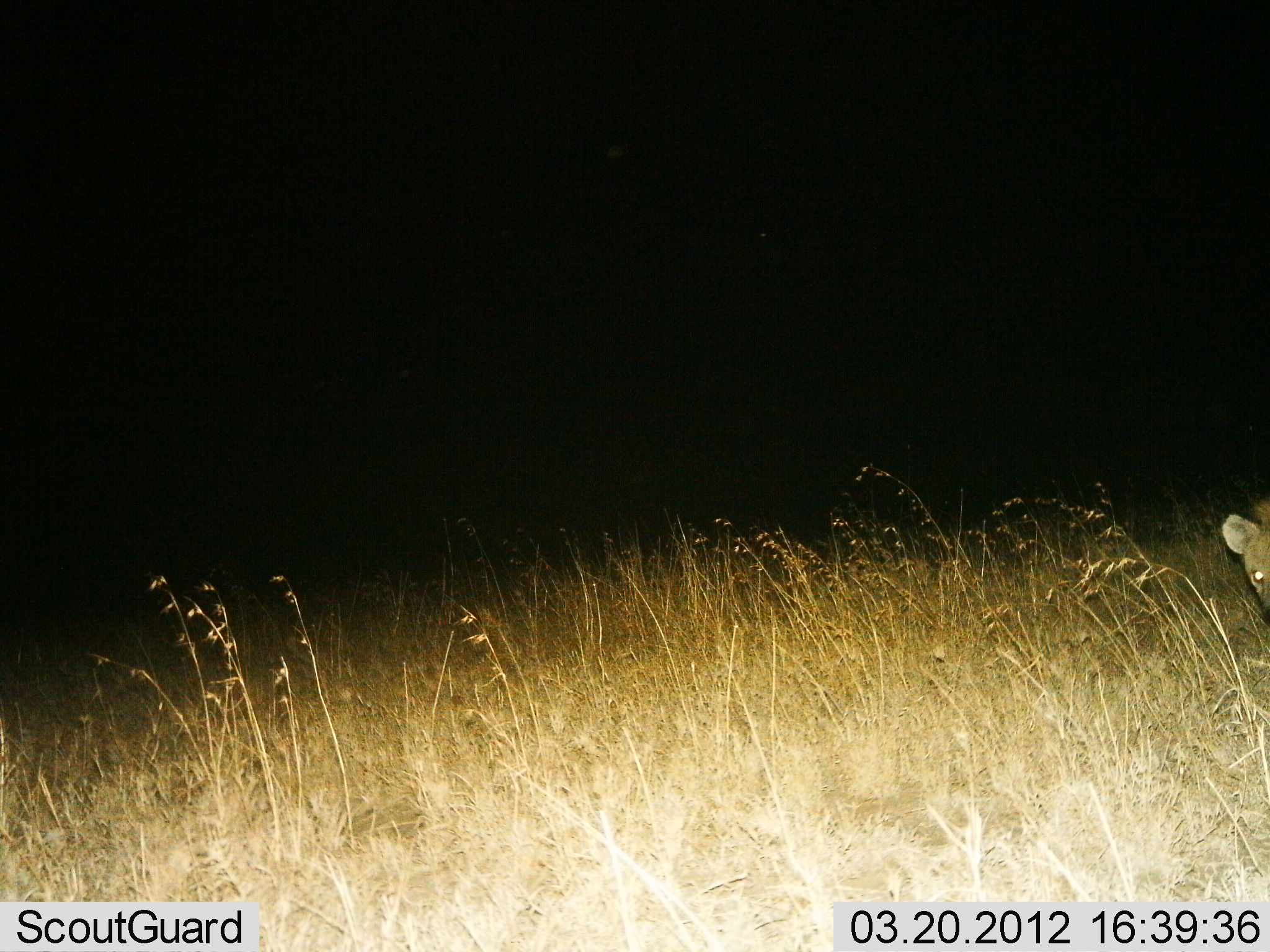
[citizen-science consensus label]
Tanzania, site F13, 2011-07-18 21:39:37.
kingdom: Animalia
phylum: Chordata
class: Mammalia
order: Carnivora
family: Hyaenidae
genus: Crocuta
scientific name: Crocuta crocuta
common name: spotted hyena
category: hyenaspotted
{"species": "hyenaspotted (spotted hyena) (Crocuta crocuta)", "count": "1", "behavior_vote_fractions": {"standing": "67%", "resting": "0%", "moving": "33%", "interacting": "0%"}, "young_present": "0%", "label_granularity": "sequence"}